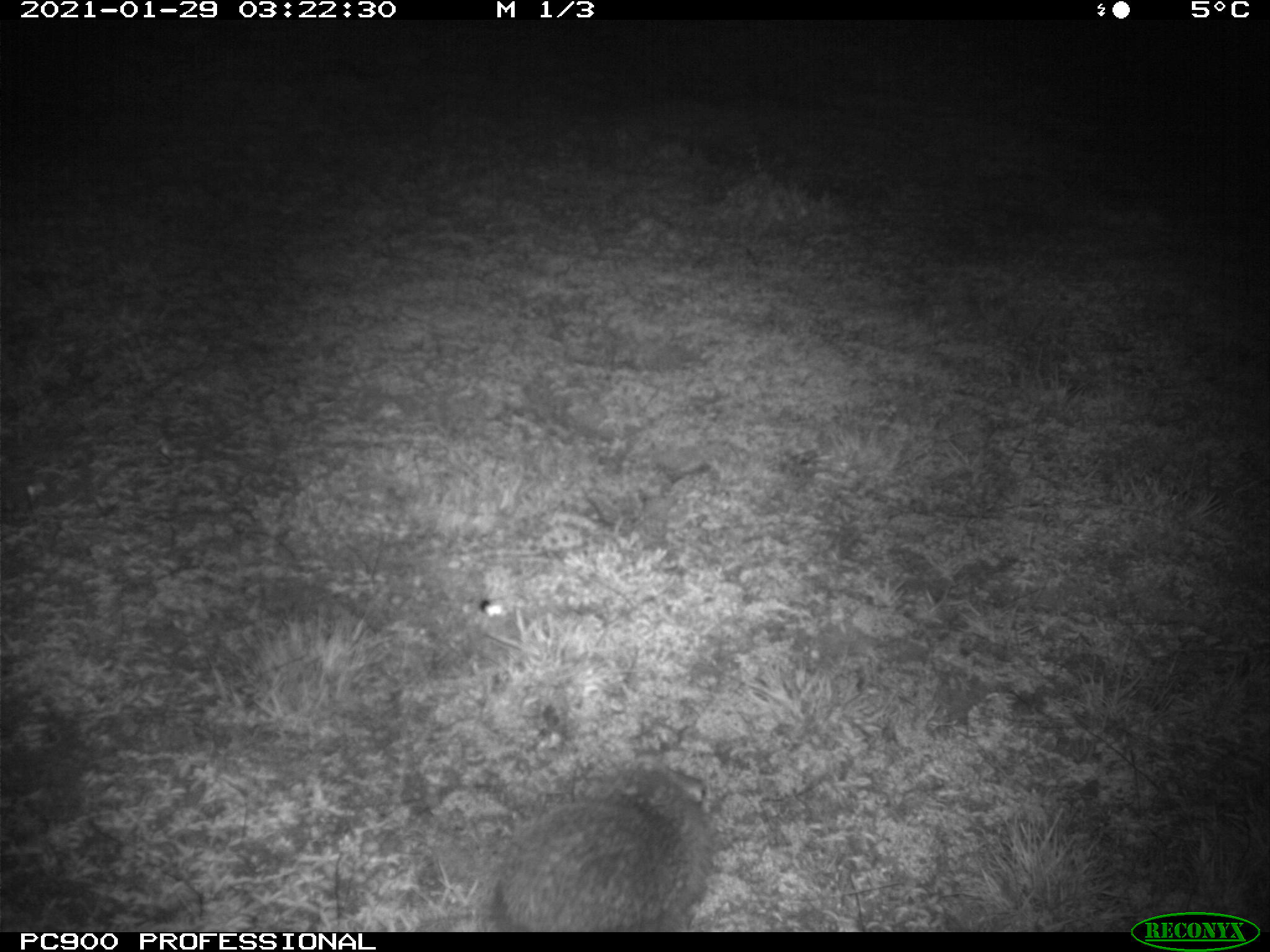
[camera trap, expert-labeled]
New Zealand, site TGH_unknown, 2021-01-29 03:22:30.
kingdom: Animalia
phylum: Chordata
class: Mammalia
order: Eulipotyphla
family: Erinaceidae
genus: Erinaceus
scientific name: Erinaceus europaeus europaeus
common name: european hedgehog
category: hedgehog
Hedgehog (european hedgehog) (Erinaceus europaeus europaeus).